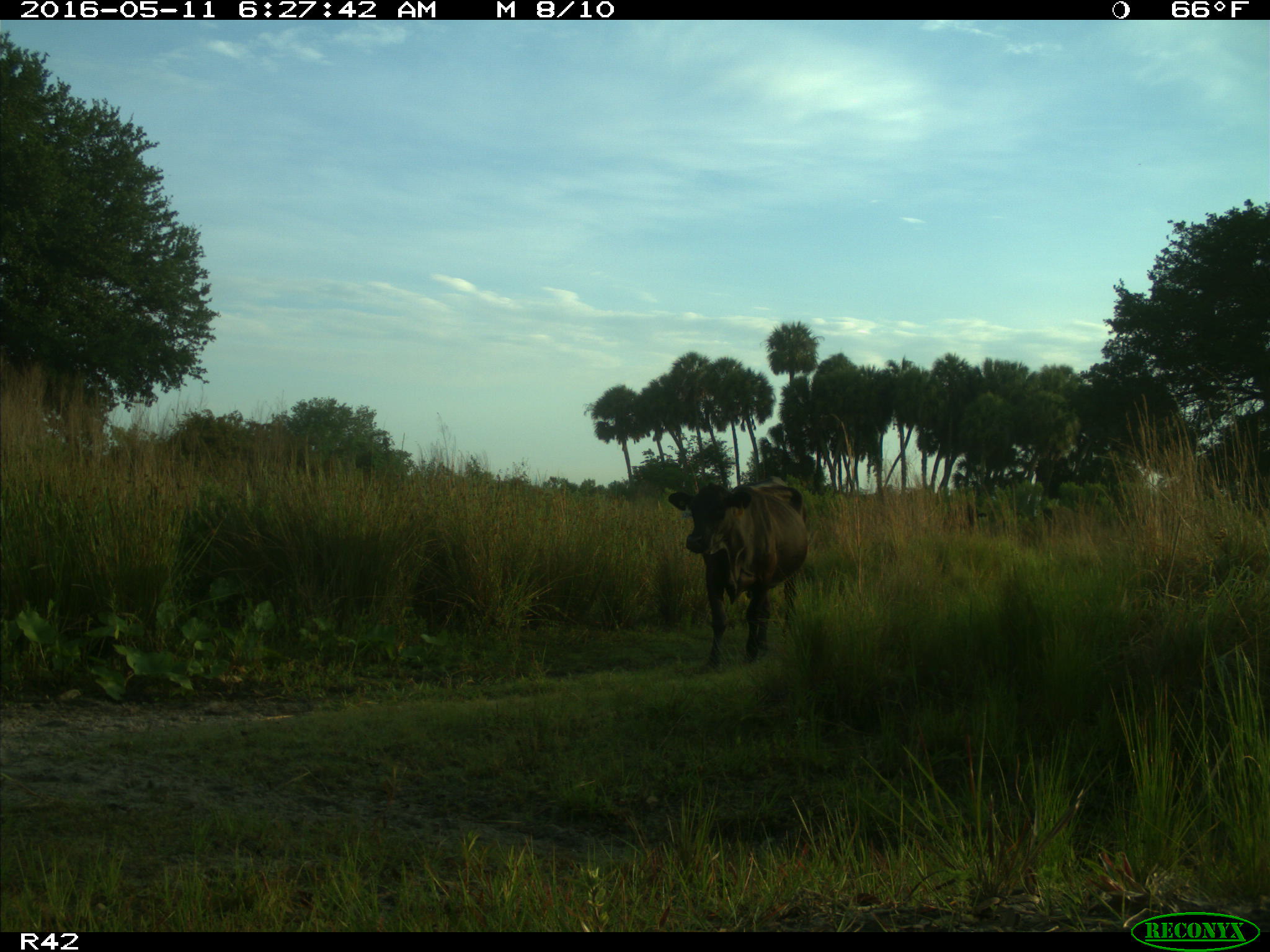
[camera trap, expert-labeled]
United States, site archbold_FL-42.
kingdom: Animalia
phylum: Chordata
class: Mammalia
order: Artiodactyla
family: Bovidae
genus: Bos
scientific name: Bos taurus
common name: domestic cow